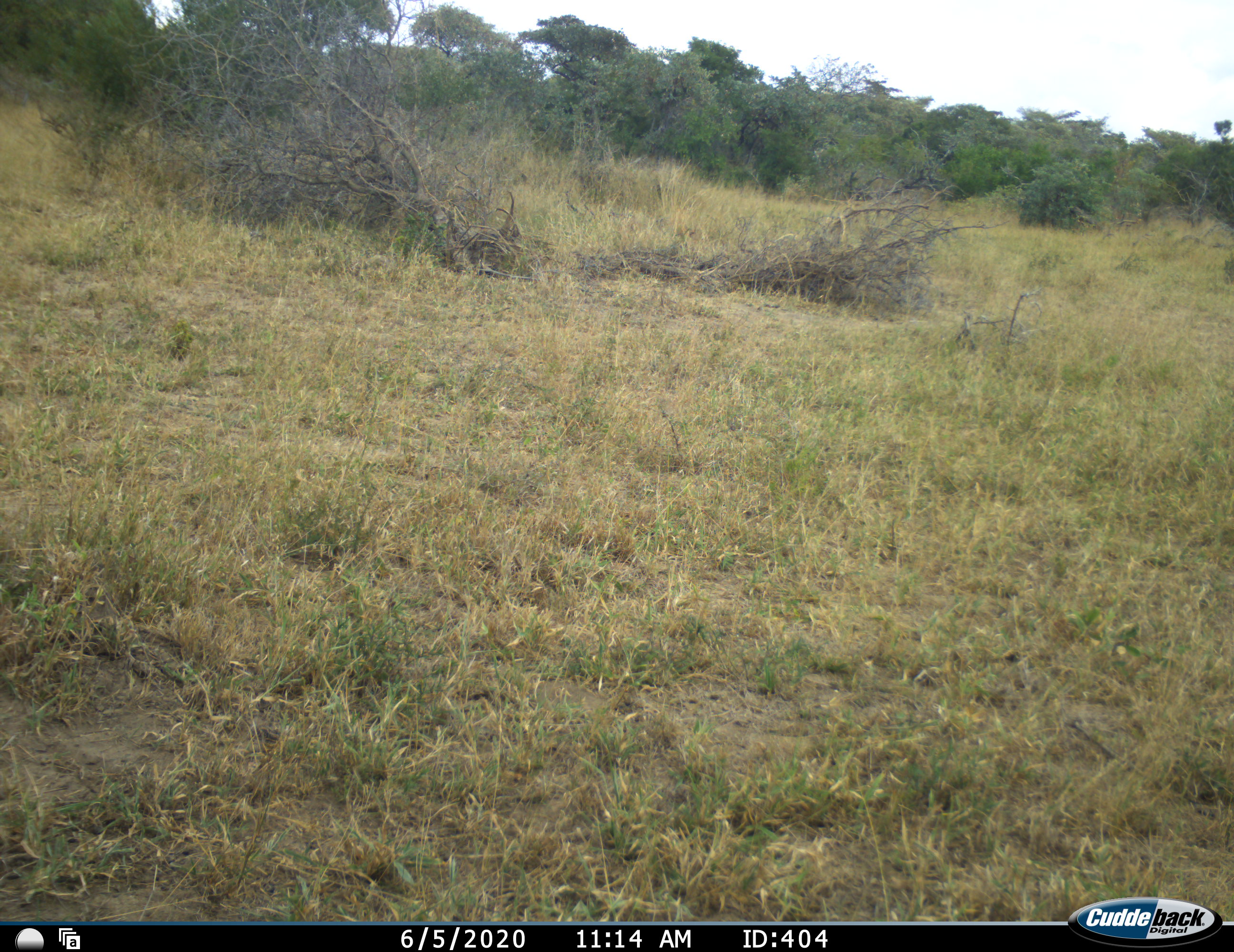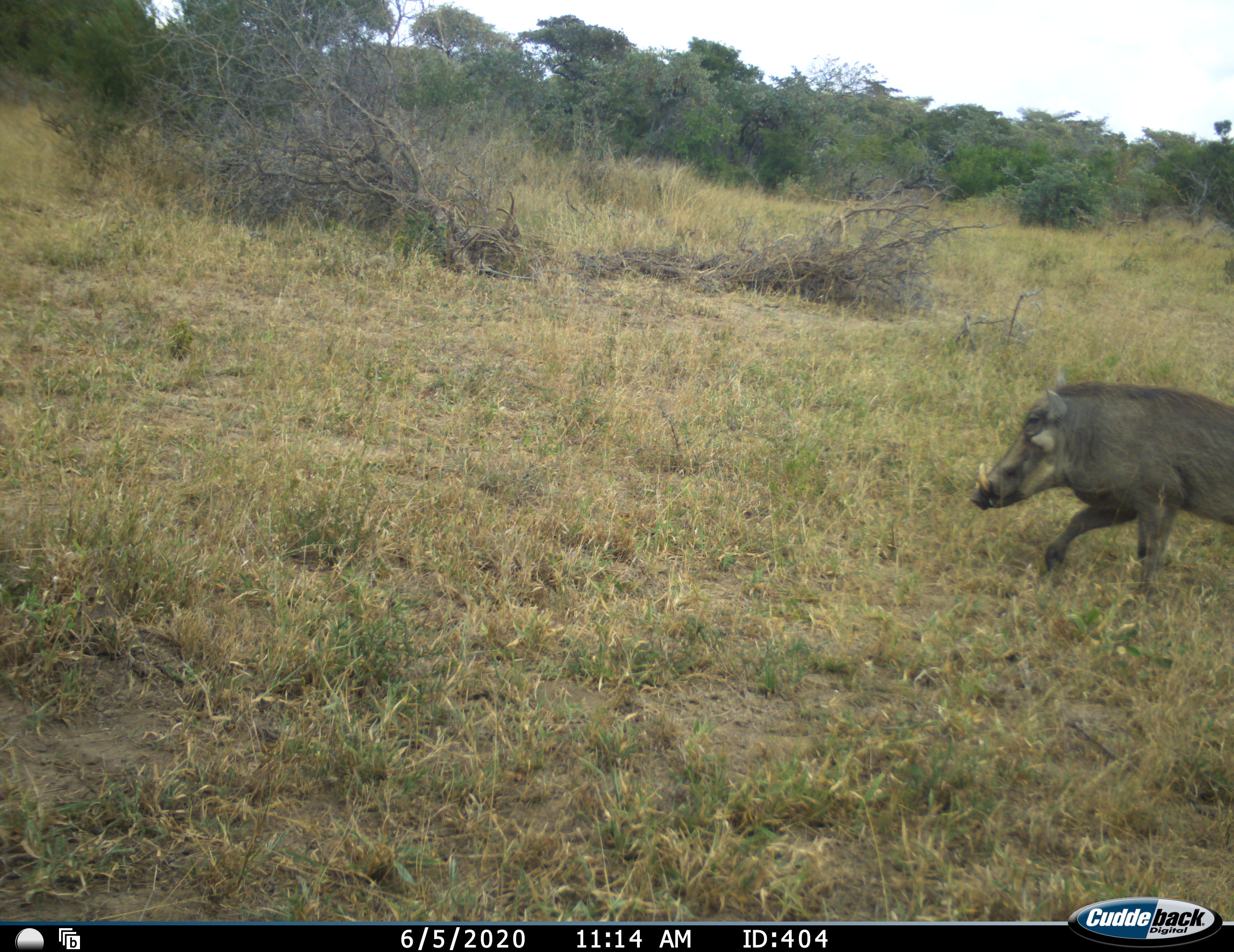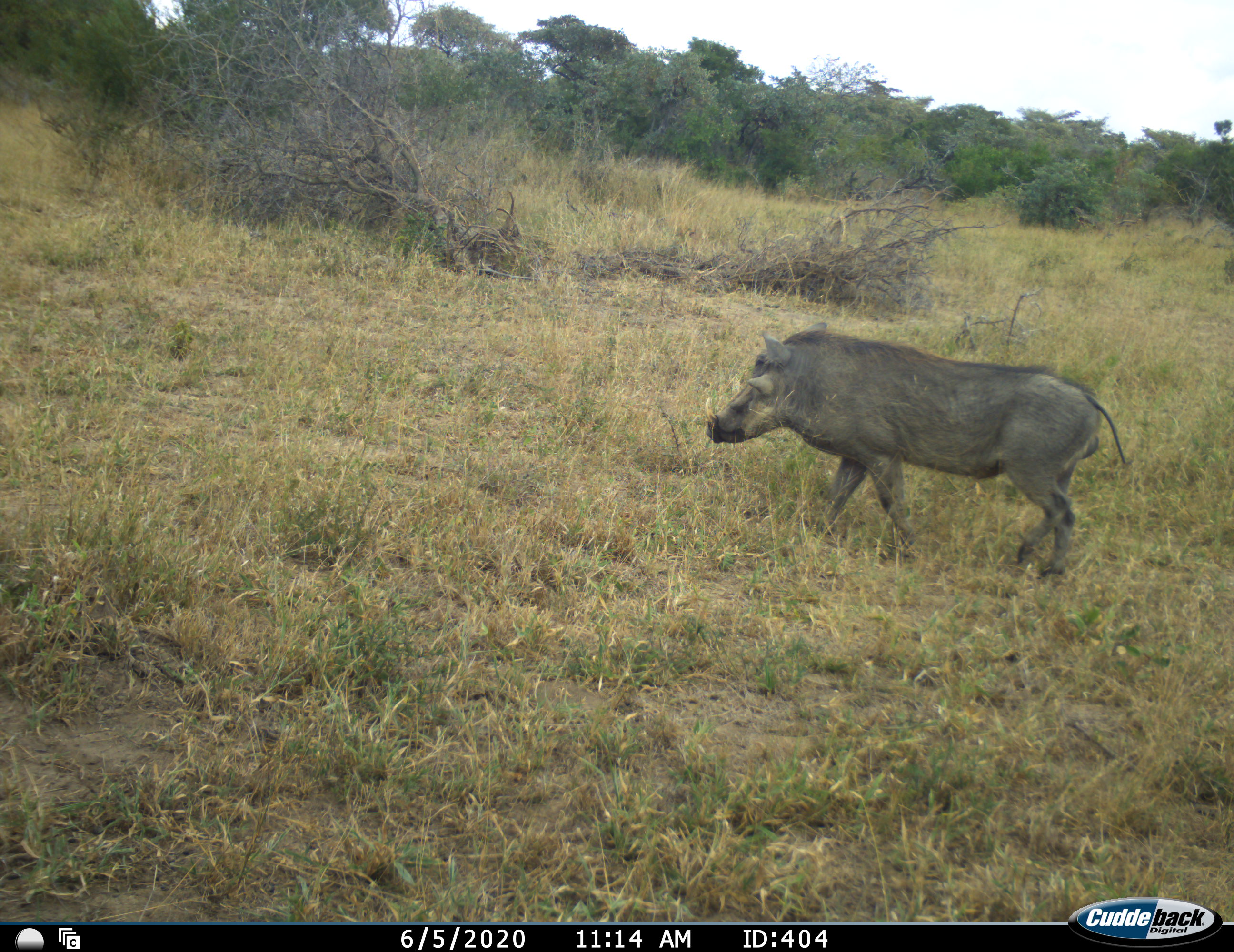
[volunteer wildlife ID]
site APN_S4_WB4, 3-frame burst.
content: unidentified animal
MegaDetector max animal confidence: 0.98